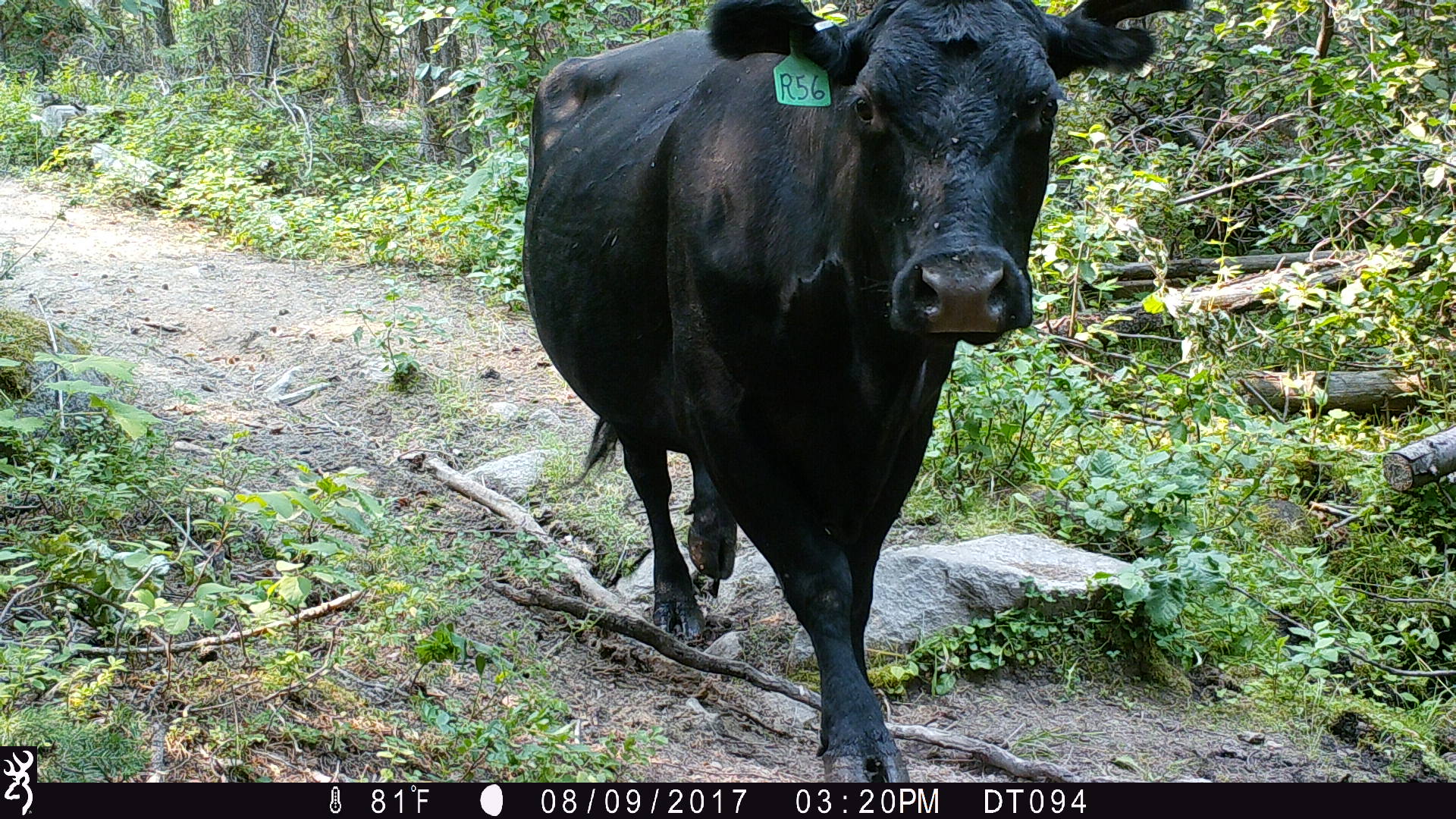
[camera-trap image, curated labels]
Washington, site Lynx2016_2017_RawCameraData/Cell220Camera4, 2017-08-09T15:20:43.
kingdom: Animalia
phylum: Chordata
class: Mammalia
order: Artiodactyla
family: Bovidae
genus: Bos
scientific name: Bos taurus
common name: domestic cattle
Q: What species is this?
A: Domestic cattle (Bos taurus).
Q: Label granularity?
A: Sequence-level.